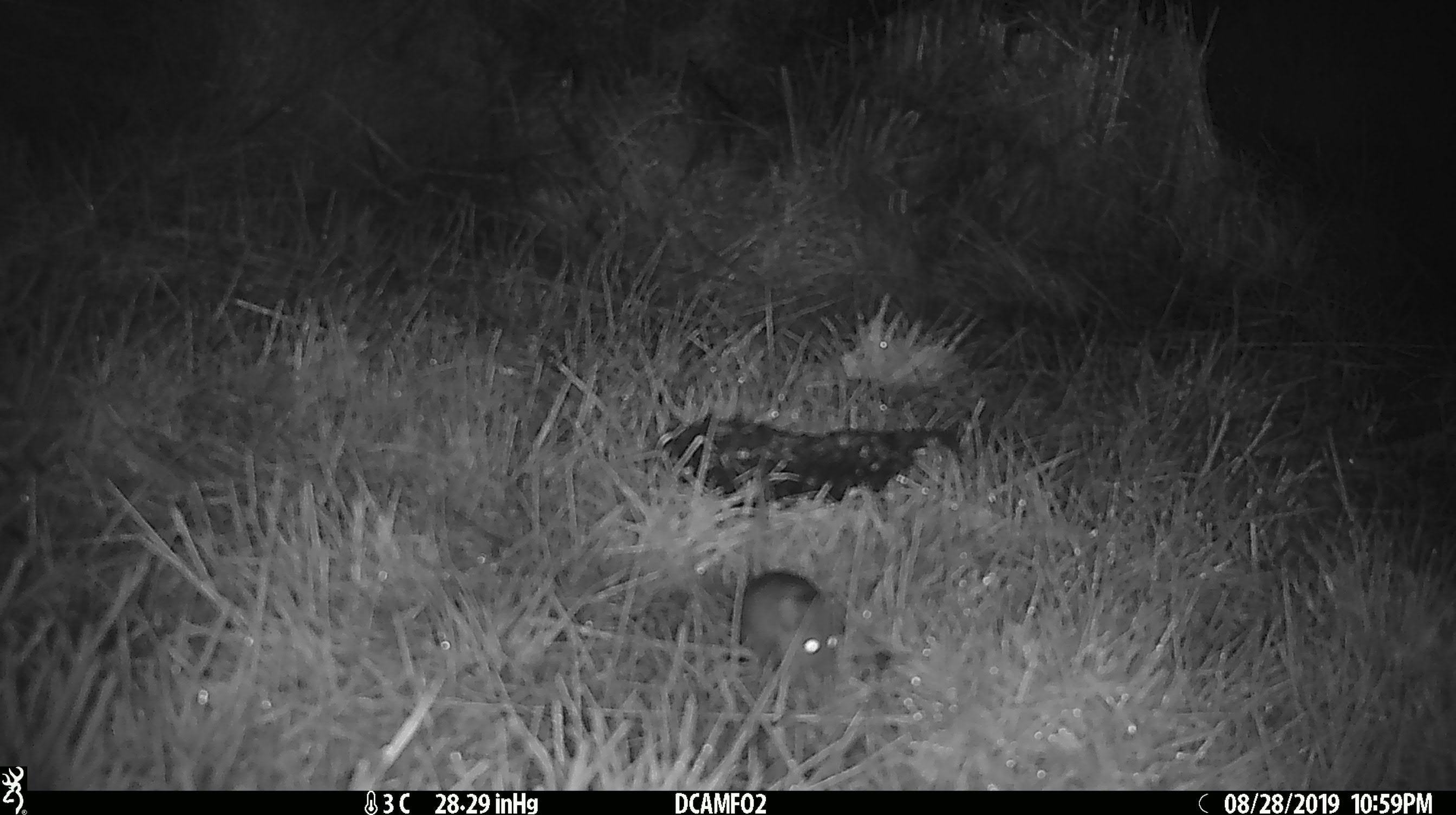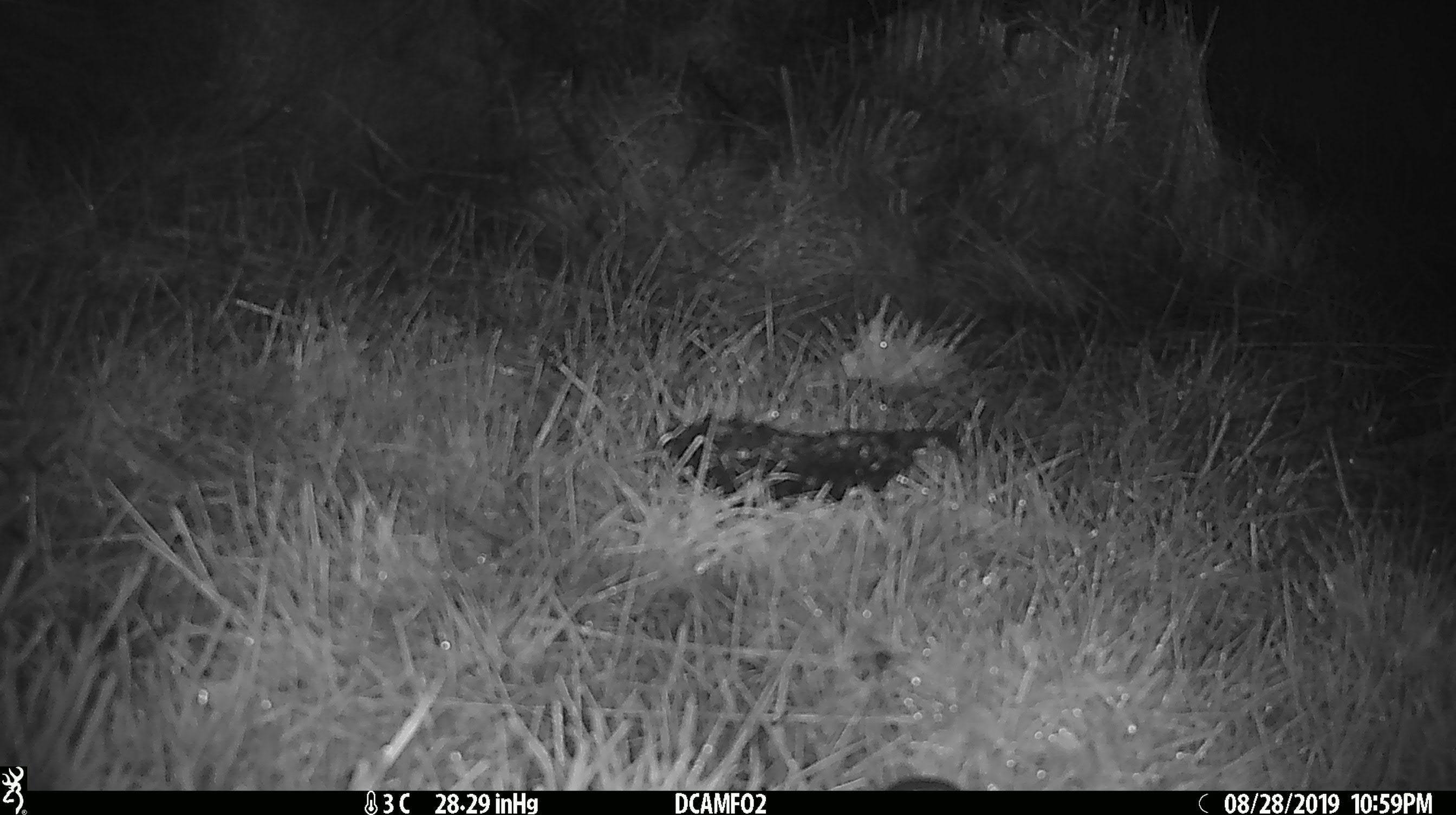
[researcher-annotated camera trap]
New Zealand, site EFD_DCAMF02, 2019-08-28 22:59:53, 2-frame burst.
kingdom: Animalia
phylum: Chordata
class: Mammalia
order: Rodentia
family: Muridae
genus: Mus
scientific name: Mus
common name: mouse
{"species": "mouse (Mus)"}